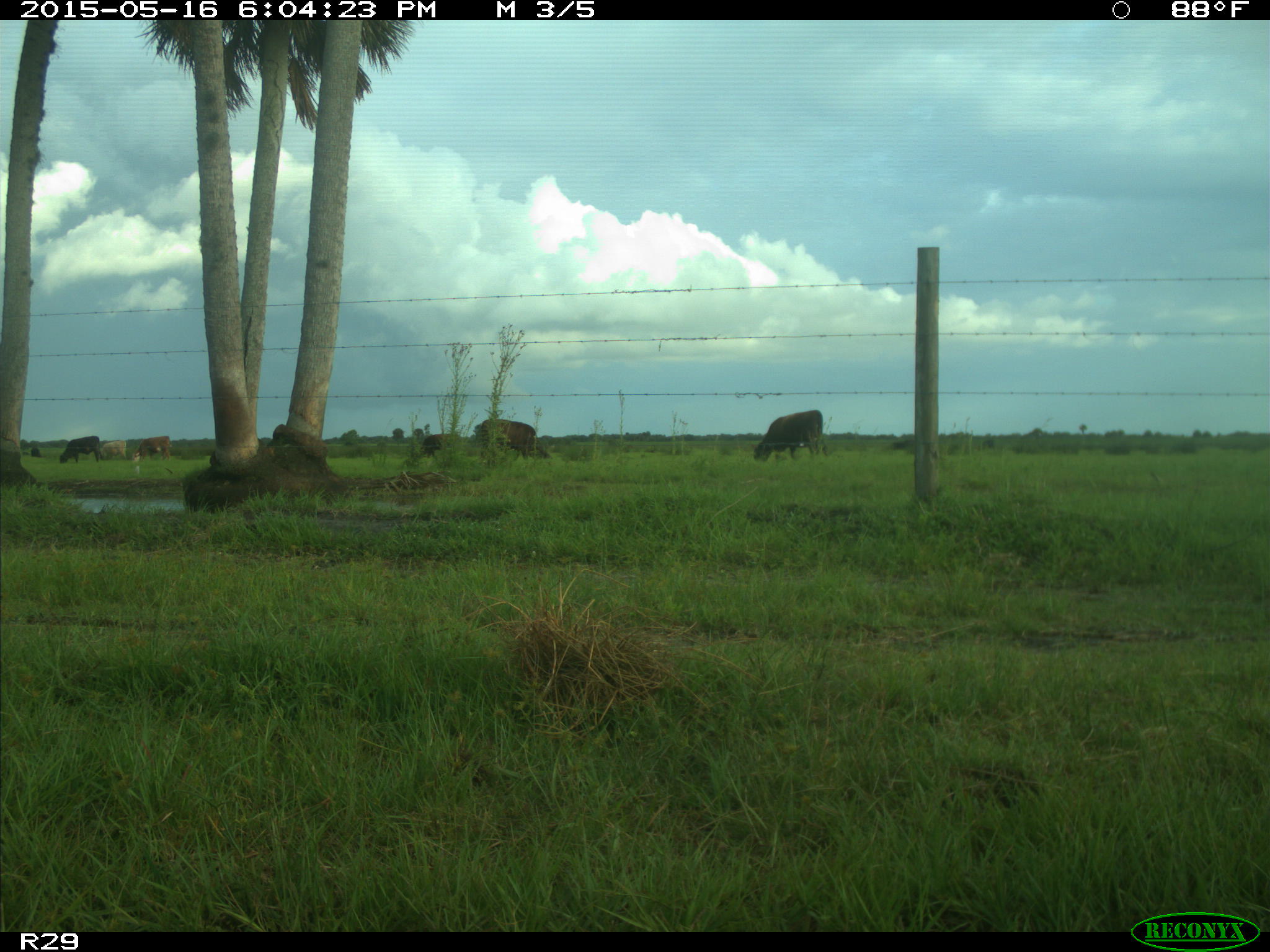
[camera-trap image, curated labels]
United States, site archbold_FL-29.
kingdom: Animalia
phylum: Chordata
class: Mammalia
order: Artiodactyla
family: Bovidae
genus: Bos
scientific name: Bos taurus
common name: domestic cow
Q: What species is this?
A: Bos taurus (domestic cow).